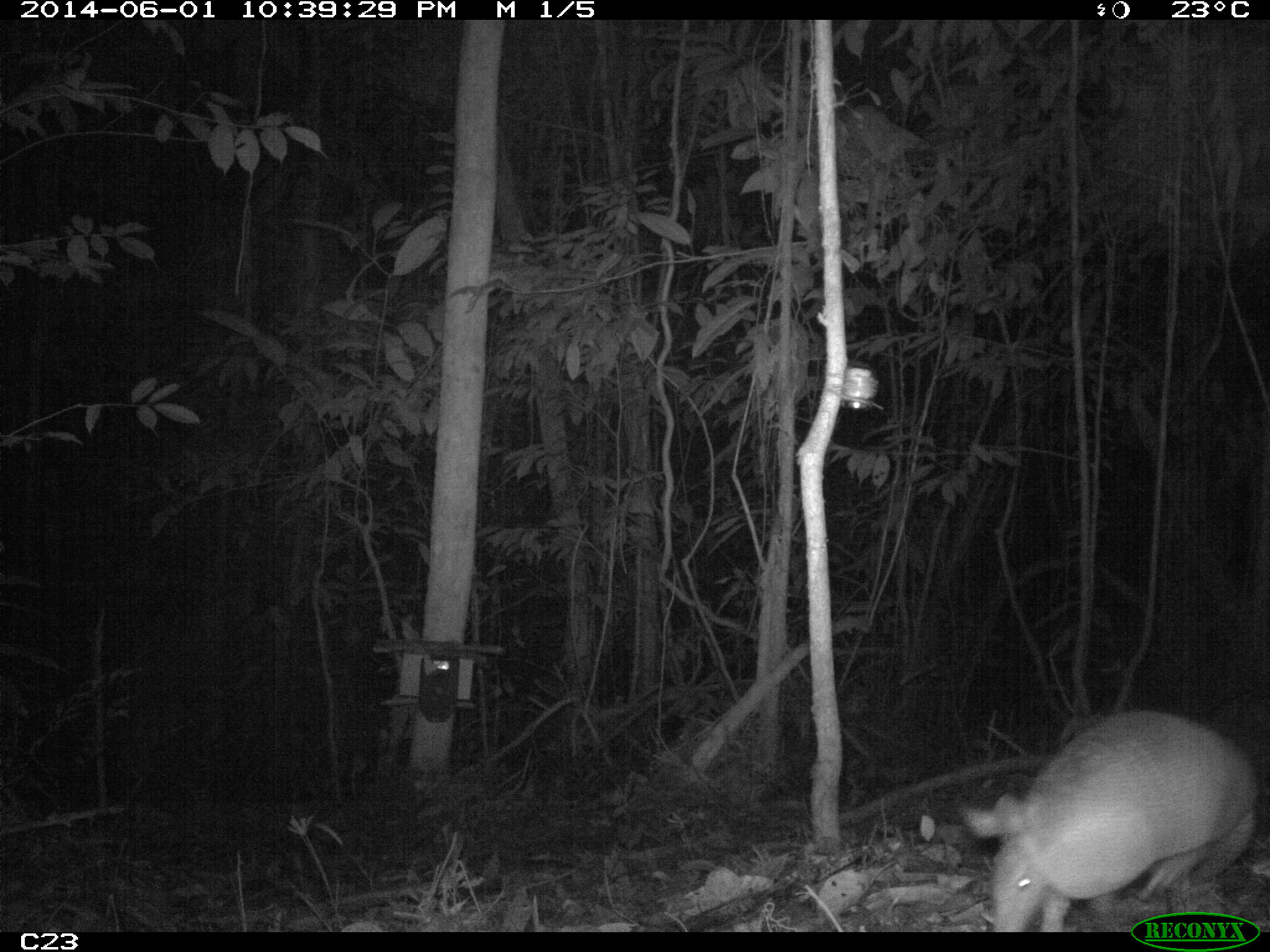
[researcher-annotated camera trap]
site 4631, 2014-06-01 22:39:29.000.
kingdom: Animalia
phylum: Chordata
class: Mammalia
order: Cingulata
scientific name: Cingulata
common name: armadillo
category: unknown armadillo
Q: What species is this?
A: Unknown armadillo (armadillo) (Cingulata).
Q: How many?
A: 1.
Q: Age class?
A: Adult.